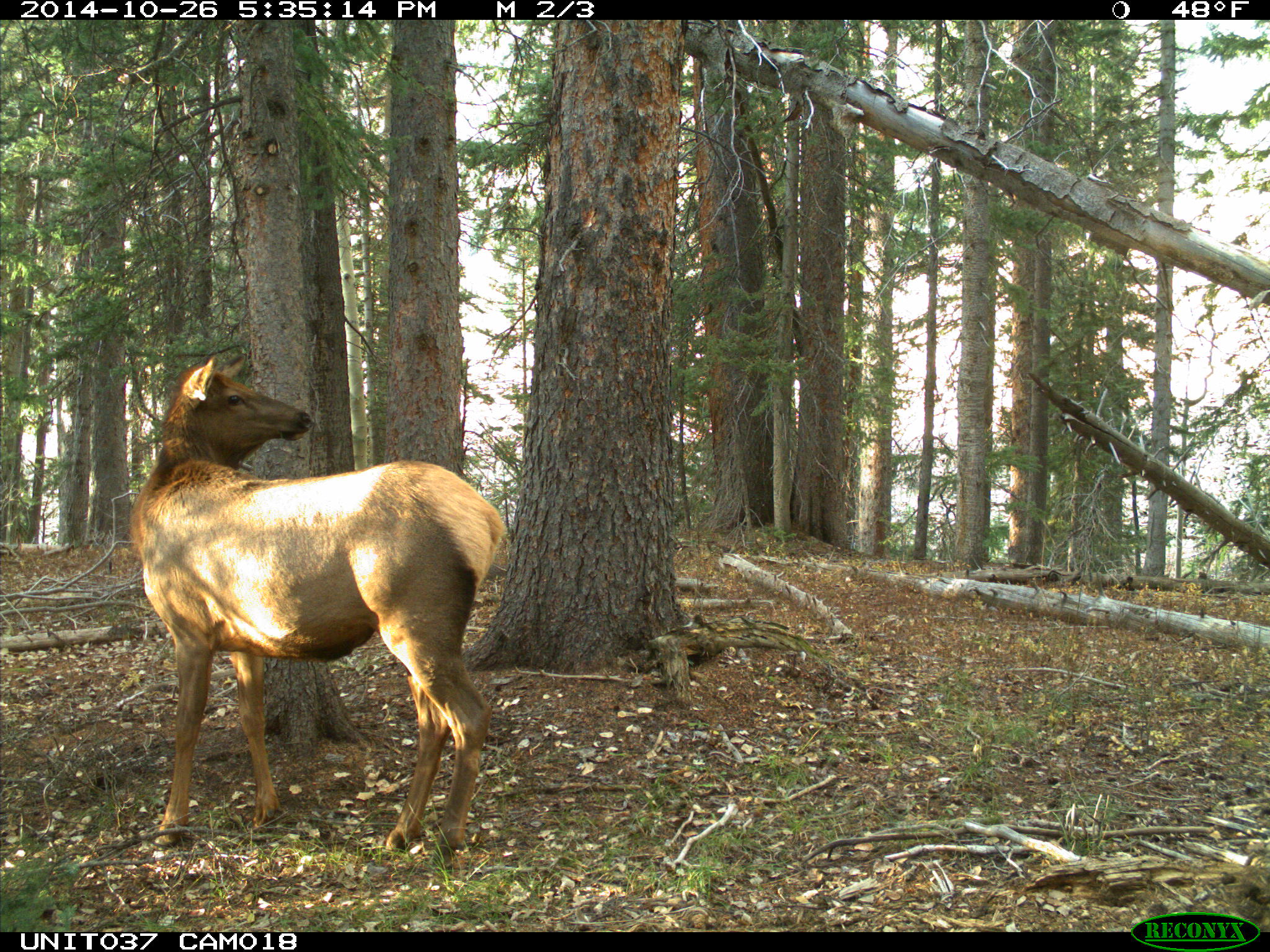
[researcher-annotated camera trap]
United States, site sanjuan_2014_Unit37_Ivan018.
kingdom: Animalia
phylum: Chordata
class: Mammalia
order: Artiodactyla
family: Cervidae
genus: Cervus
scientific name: Cervus elaphus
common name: red deer